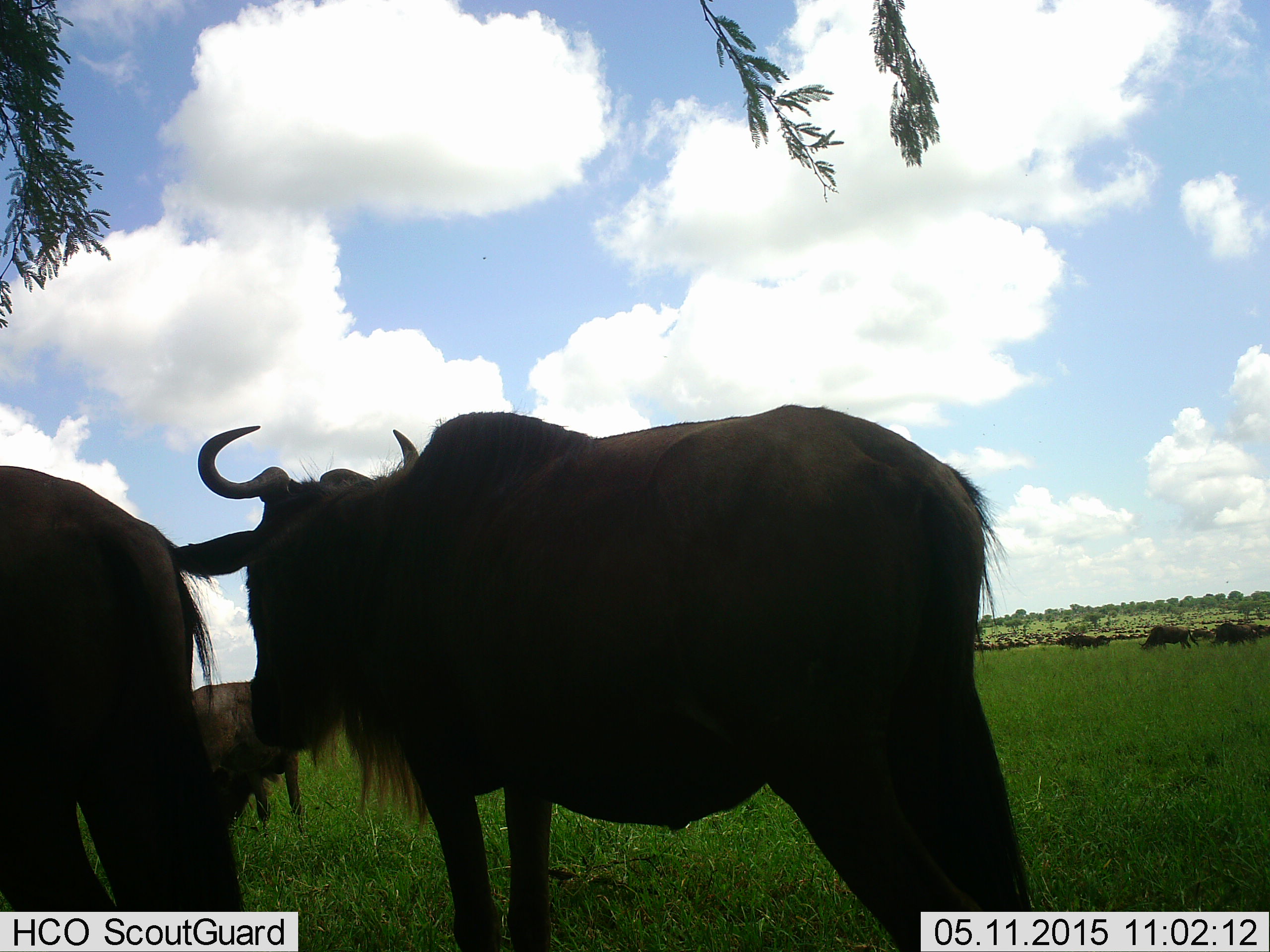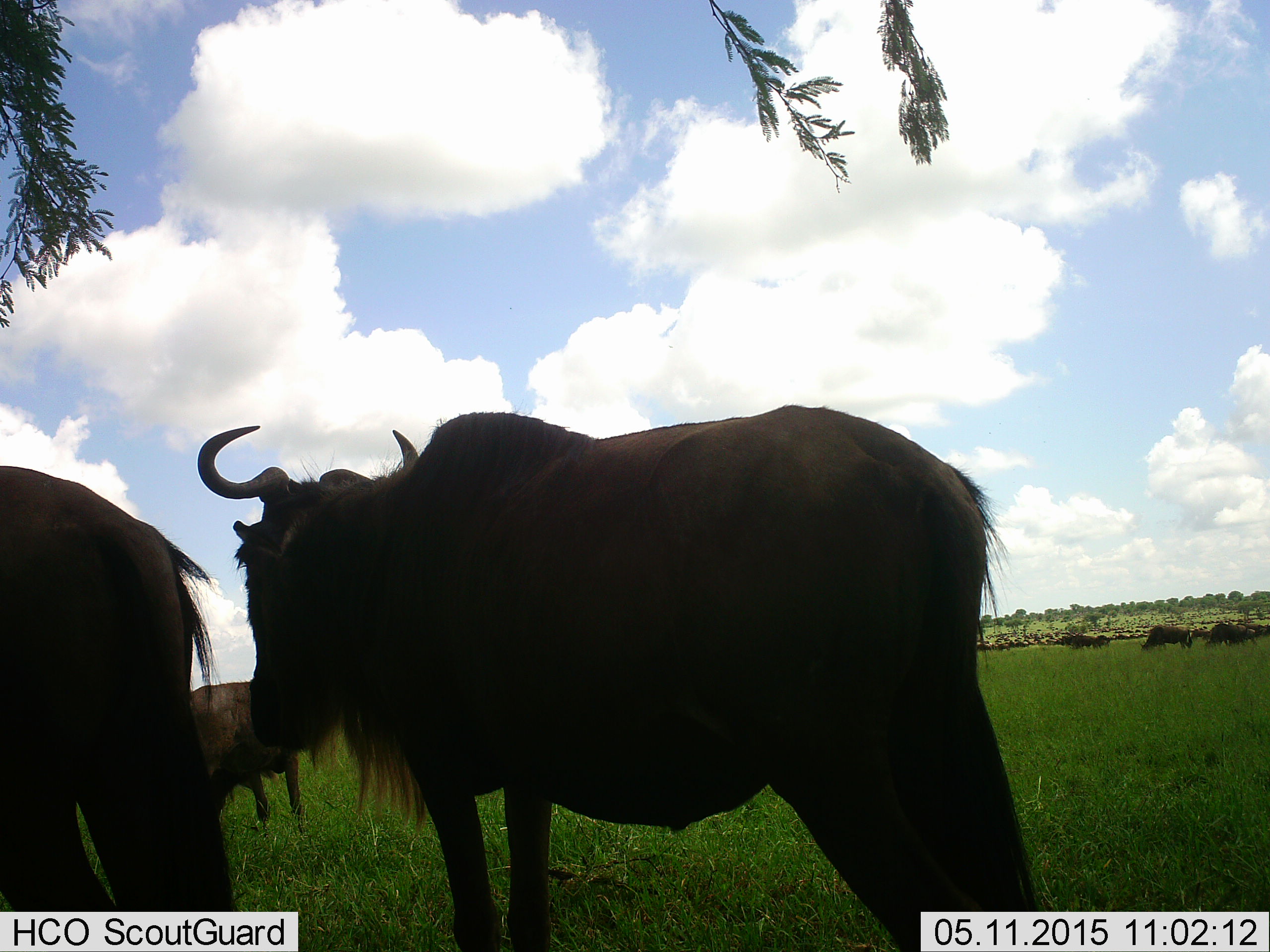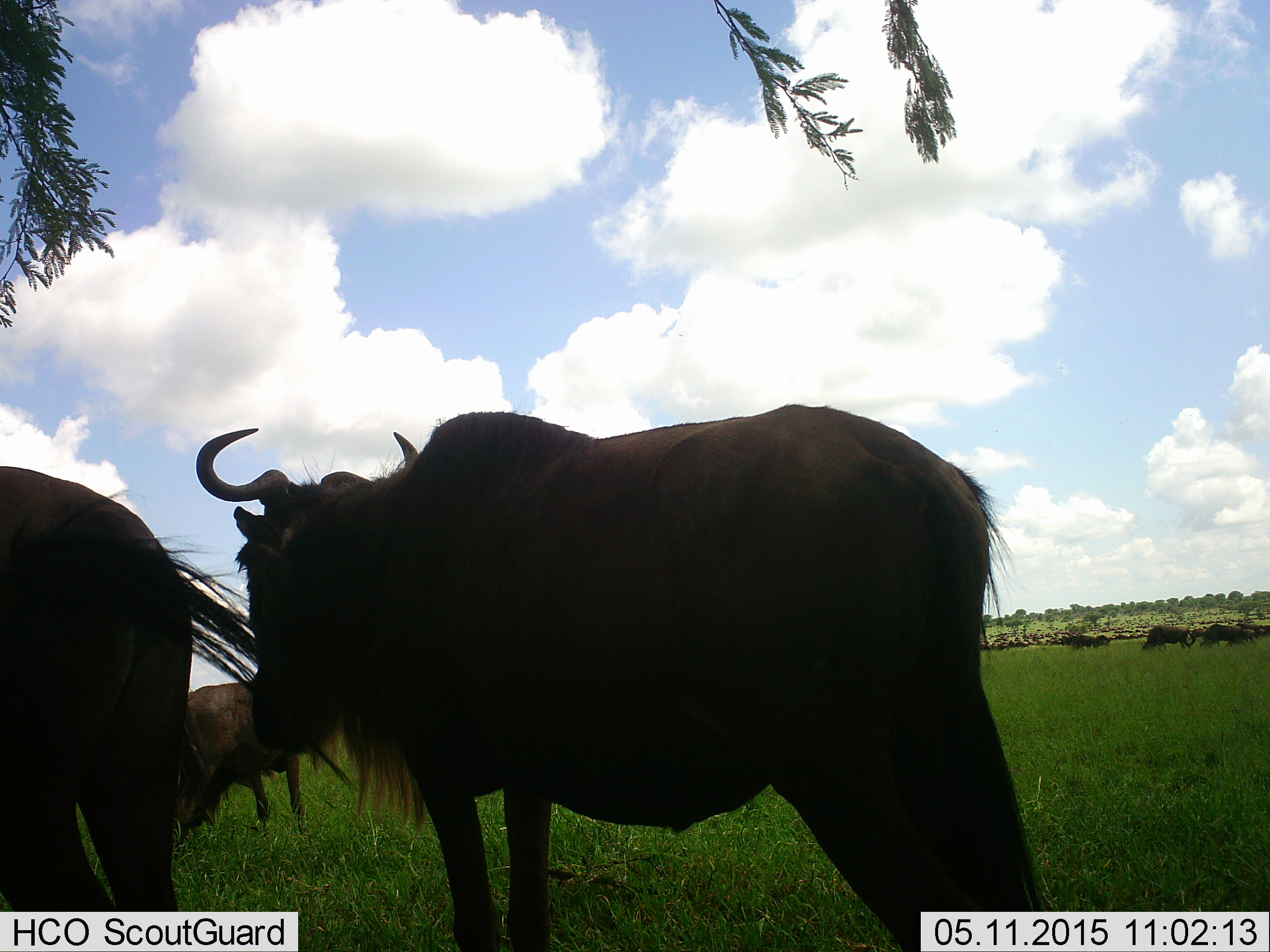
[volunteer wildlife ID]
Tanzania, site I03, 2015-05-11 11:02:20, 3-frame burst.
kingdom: Animalia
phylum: Chordata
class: Mammalia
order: Artiodactyla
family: Bovidae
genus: Connochaetes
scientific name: Connochaetes taurinus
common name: blue wildebeest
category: wildebeest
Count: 11-50.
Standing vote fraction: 91%.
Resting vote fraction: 0%.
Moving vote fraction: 36%.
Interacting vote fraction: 0%.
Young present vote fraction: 0%.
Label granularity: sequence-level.